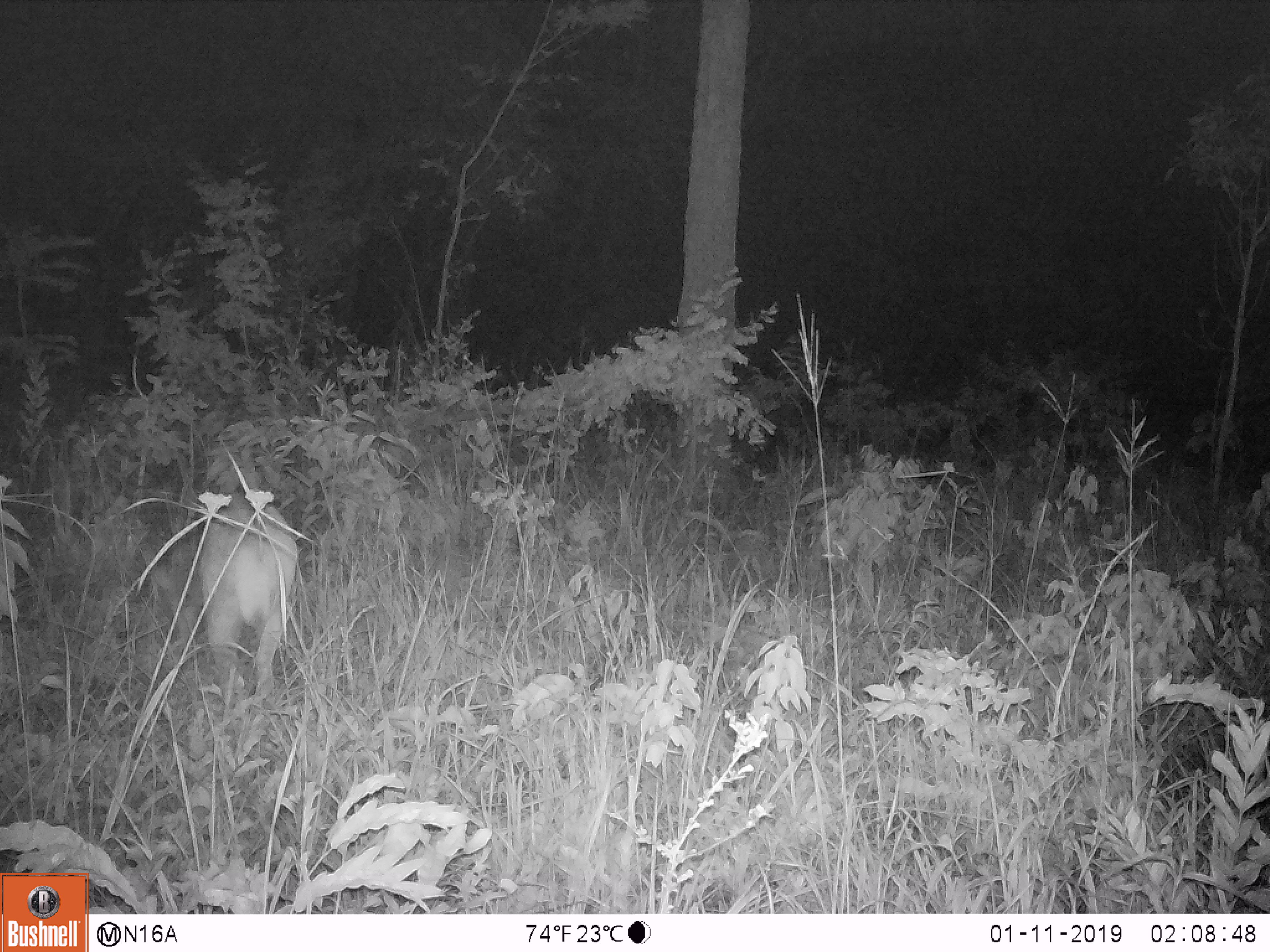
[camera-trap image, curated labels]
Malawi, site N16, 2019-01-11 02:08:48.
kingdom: Animalia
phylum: Chordata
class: Mammalia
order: Artiodactyla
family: Bovidae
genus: Redunca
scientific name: Redunca arundinum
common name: southern reedbuck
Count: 1.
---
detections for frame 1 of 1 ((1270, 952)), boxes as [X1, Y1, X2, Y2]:
southern reedbuck: [185, 489, 304, 714]